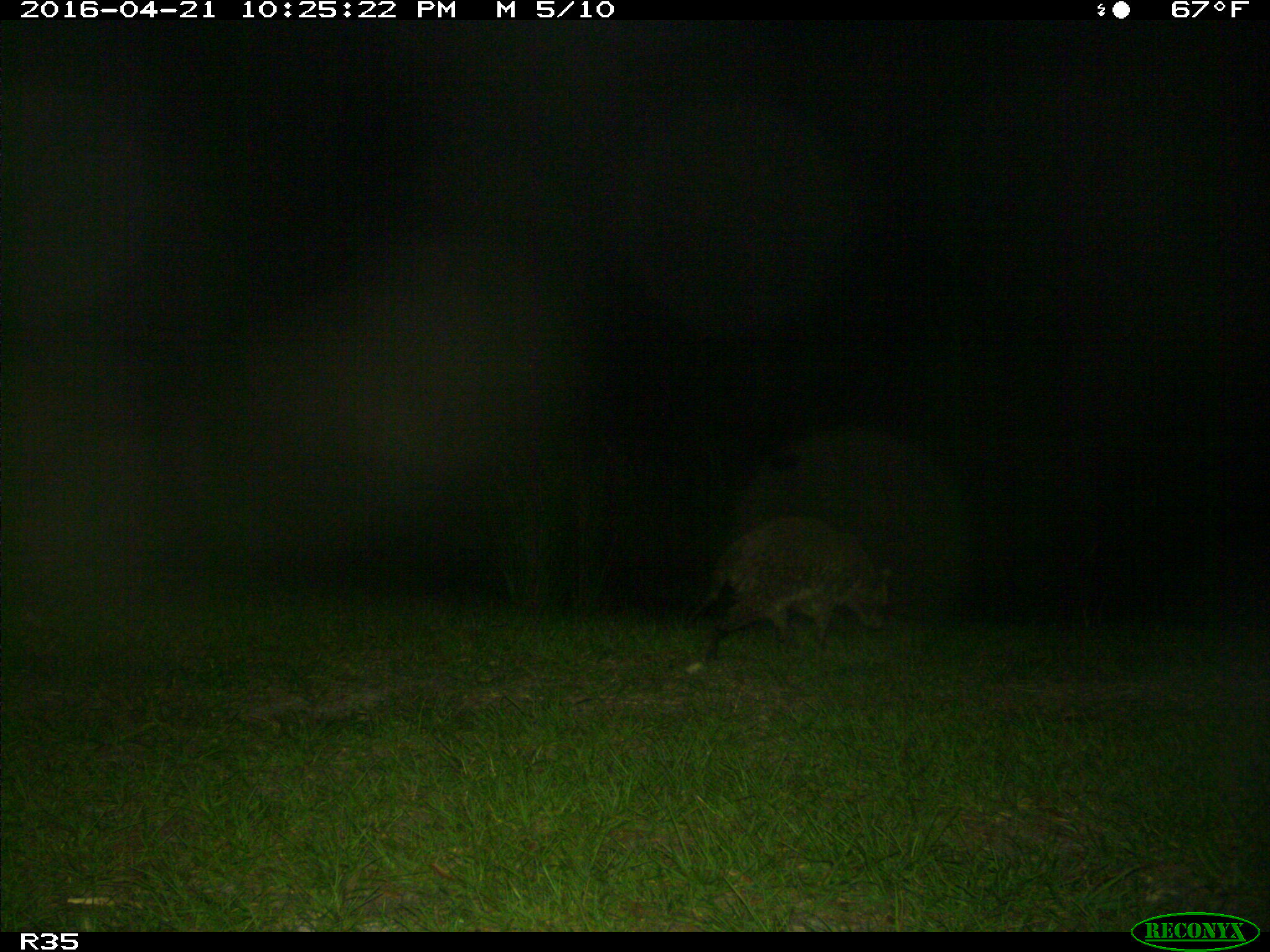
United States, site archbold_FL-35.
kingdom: Animalia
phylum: Chordata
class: Mammalia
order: Carnivora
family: Procyonidae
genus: Procyon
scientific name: Procyon lotor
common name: common raccoon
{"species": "Procyon lotor (common raccoon)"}